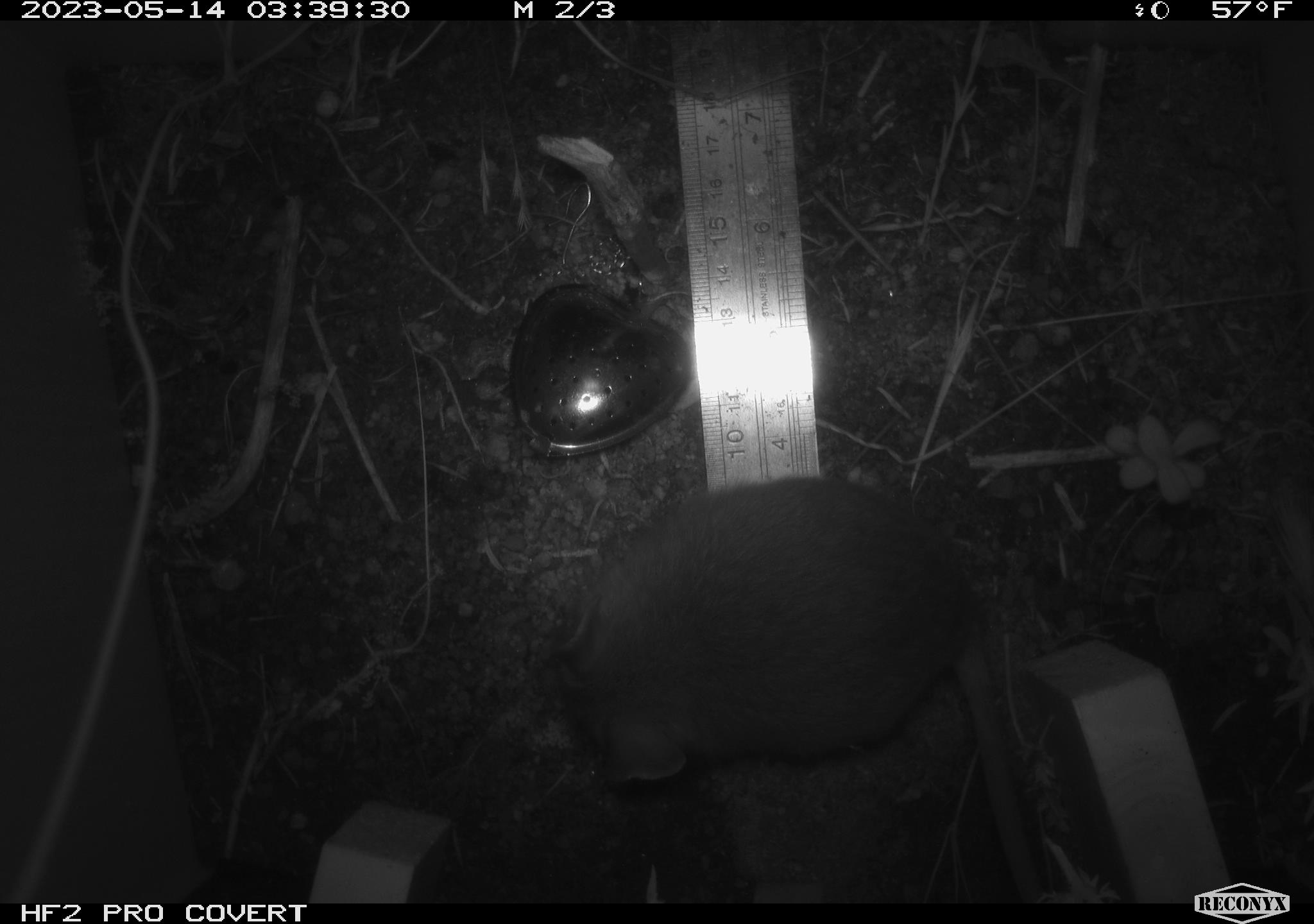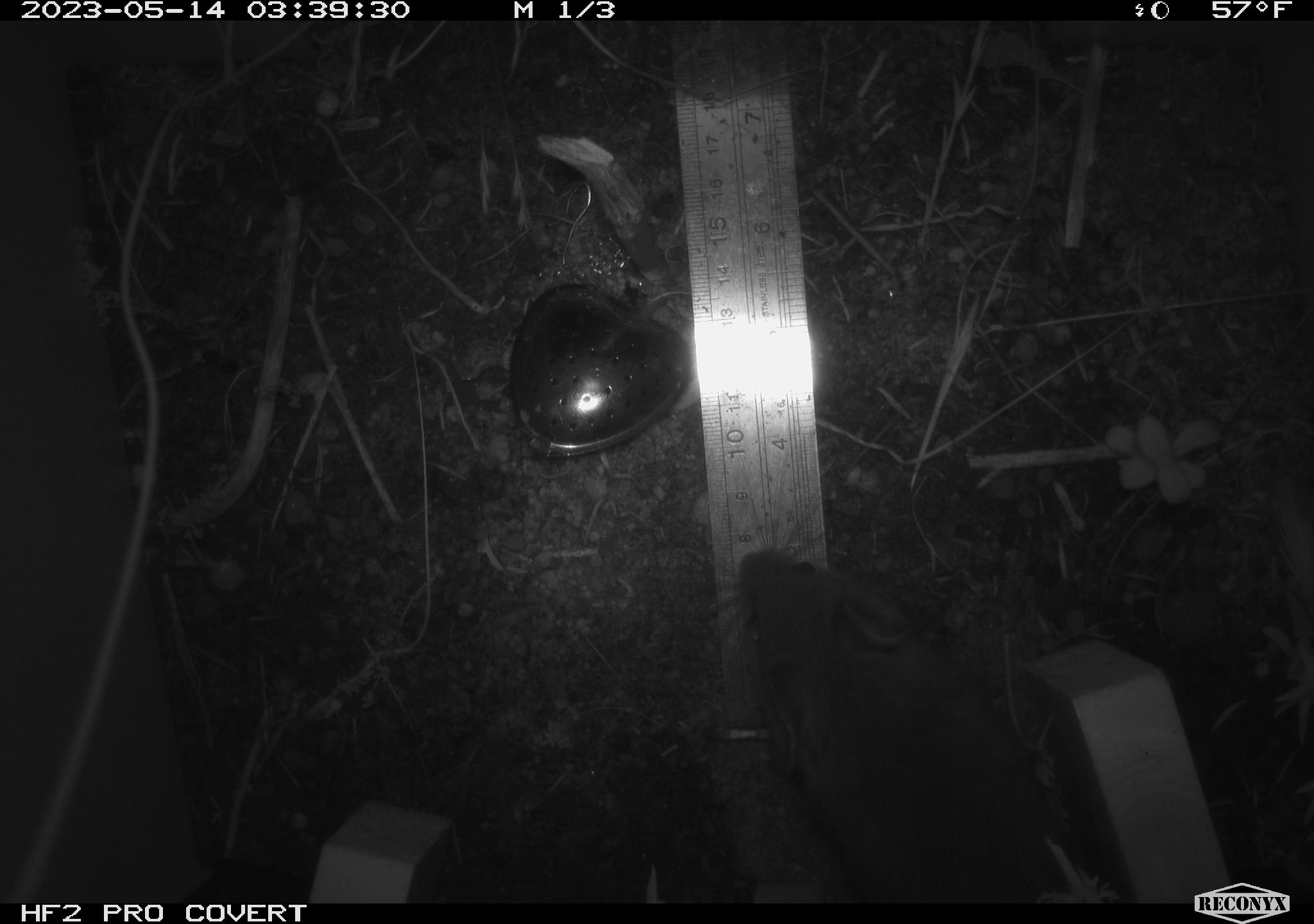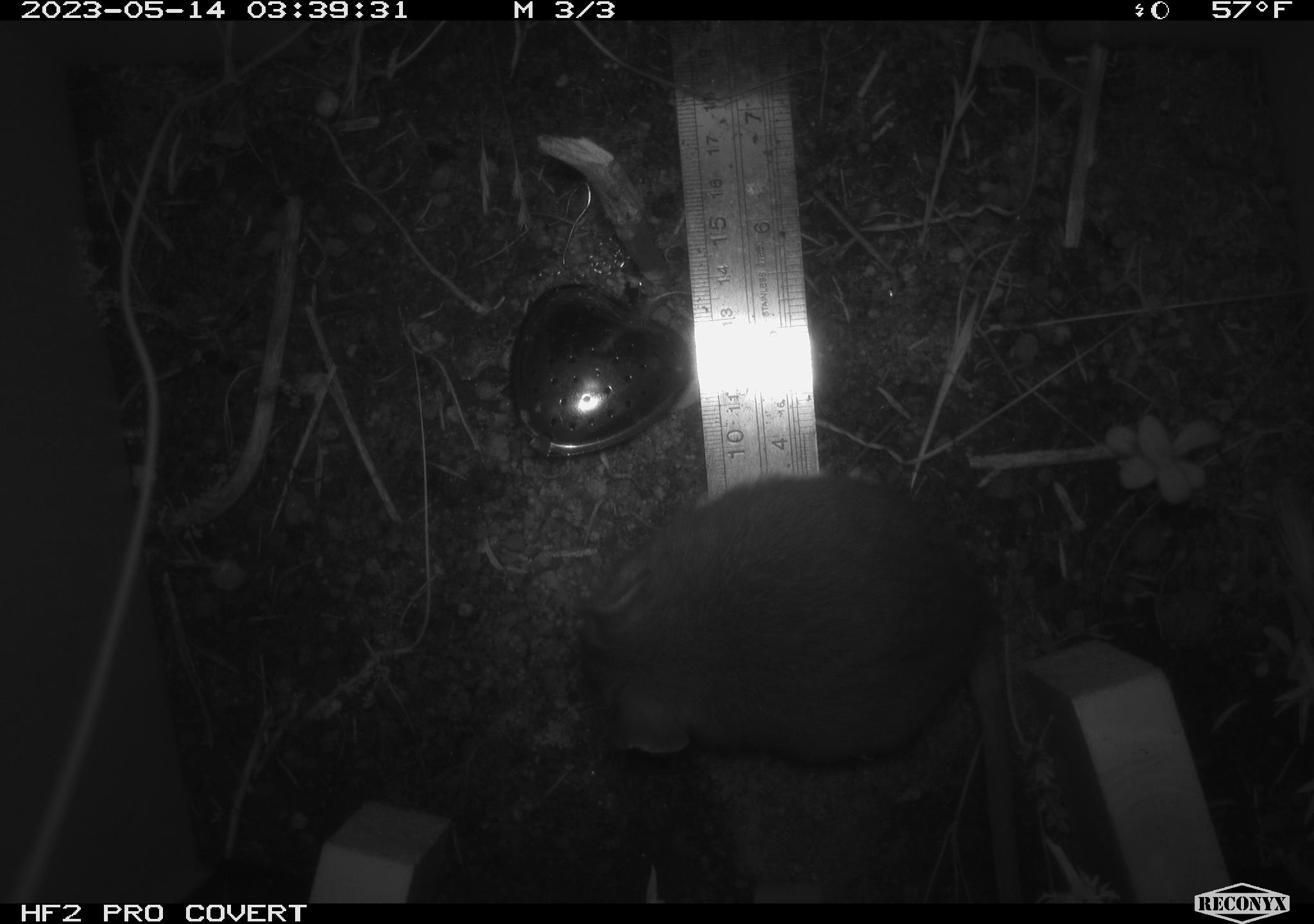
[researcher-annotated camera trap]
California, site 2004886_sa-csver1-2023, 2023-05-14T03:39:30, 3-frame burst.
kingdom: Animalia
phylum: Chordata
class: Mammalia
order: Rodentia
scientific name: Rodentia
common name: mouse species